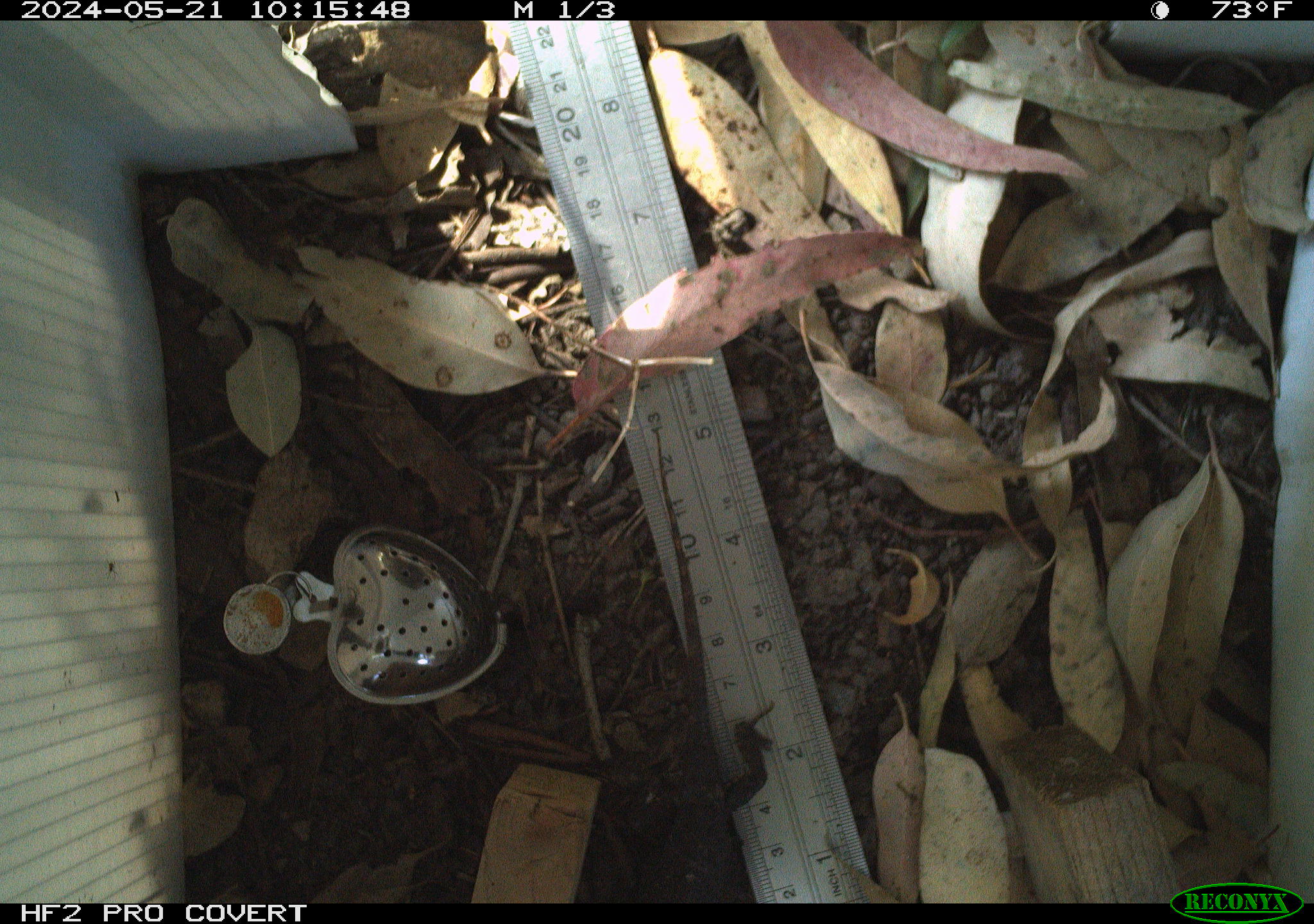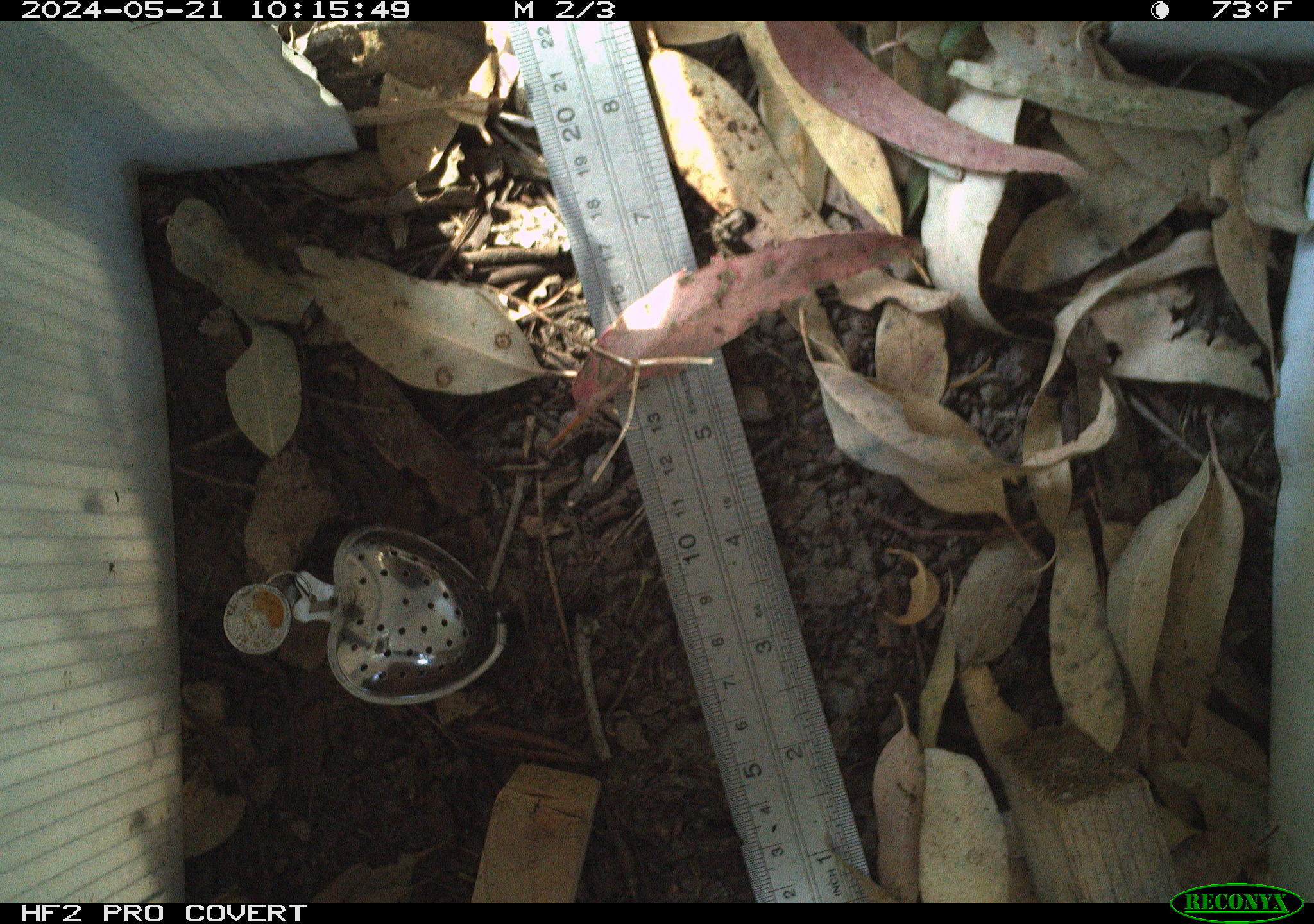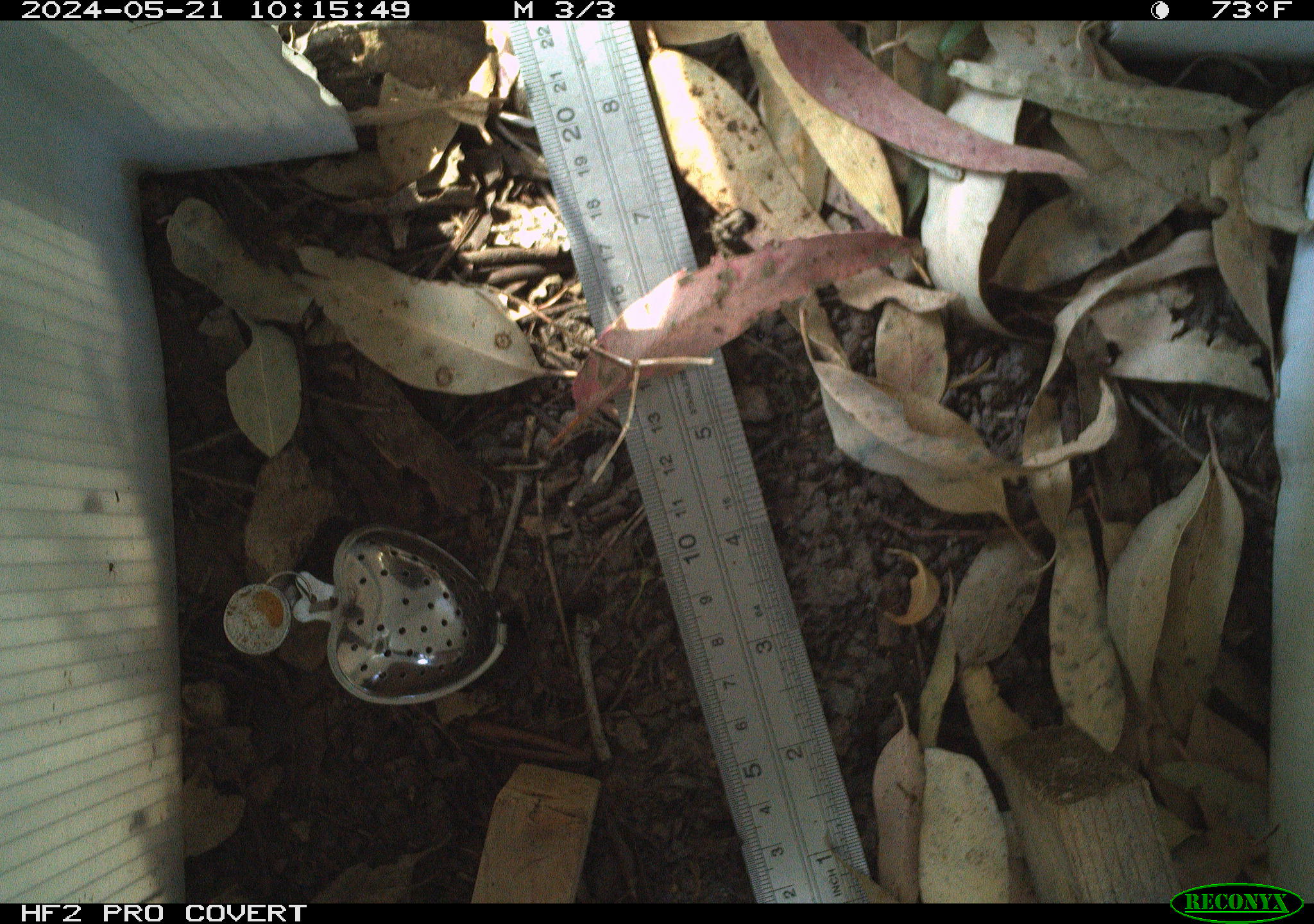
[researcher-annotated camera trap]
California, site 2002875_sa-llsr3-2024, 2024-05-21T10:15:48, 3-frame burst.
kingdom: Animalia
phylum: Chordata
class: Reptilia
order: Squamata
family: Phrynosomatidae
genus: Sceloporus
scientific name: Sceloporus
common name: spiny lizards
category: sceloporus species